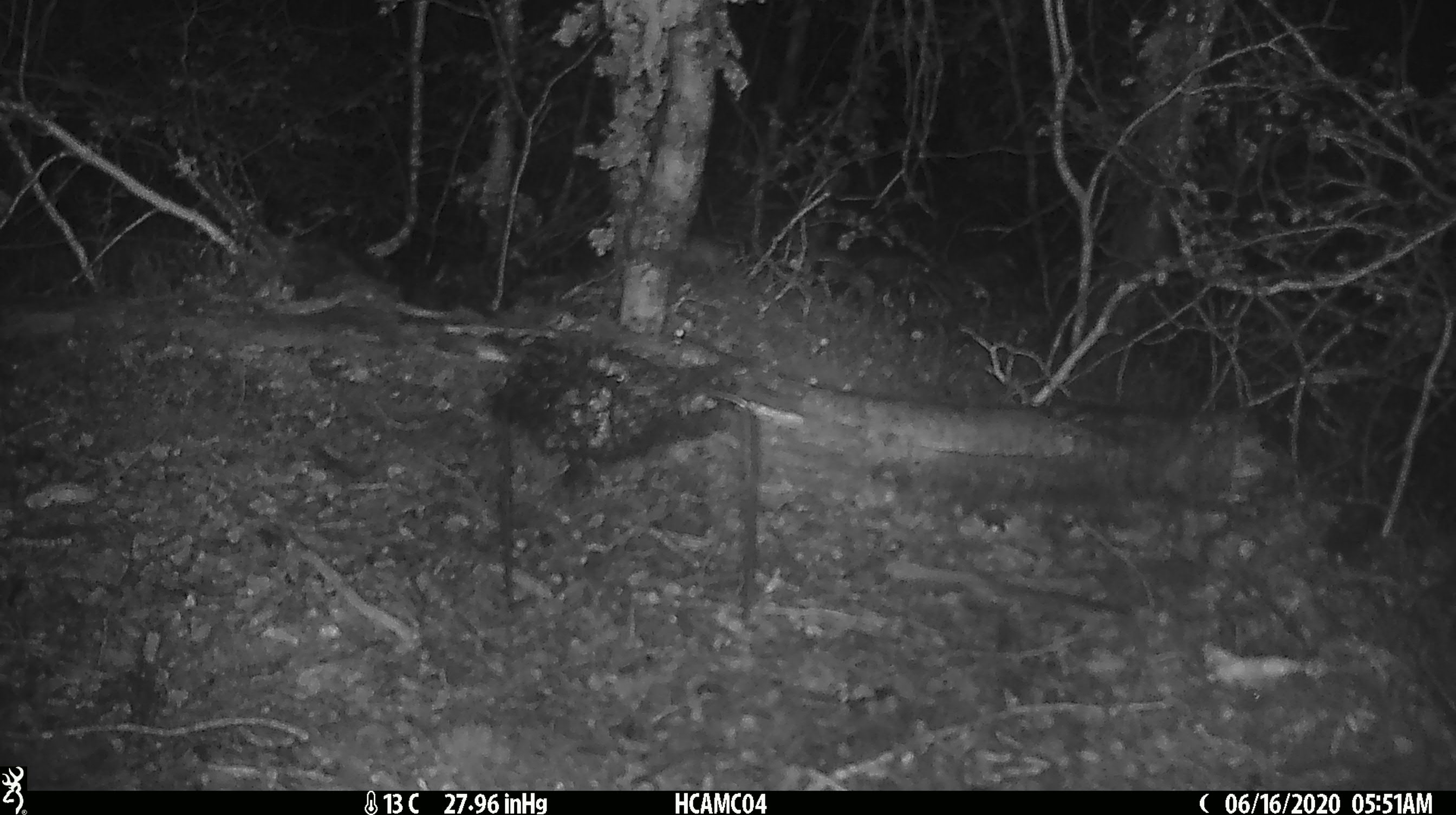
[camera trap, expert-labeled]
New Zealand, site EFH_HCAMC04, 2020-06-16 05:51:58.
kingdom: Animalia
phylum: Chordata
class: Mammalia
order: Rodentia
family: Muridae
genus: Mus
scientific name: Mus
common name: mouse